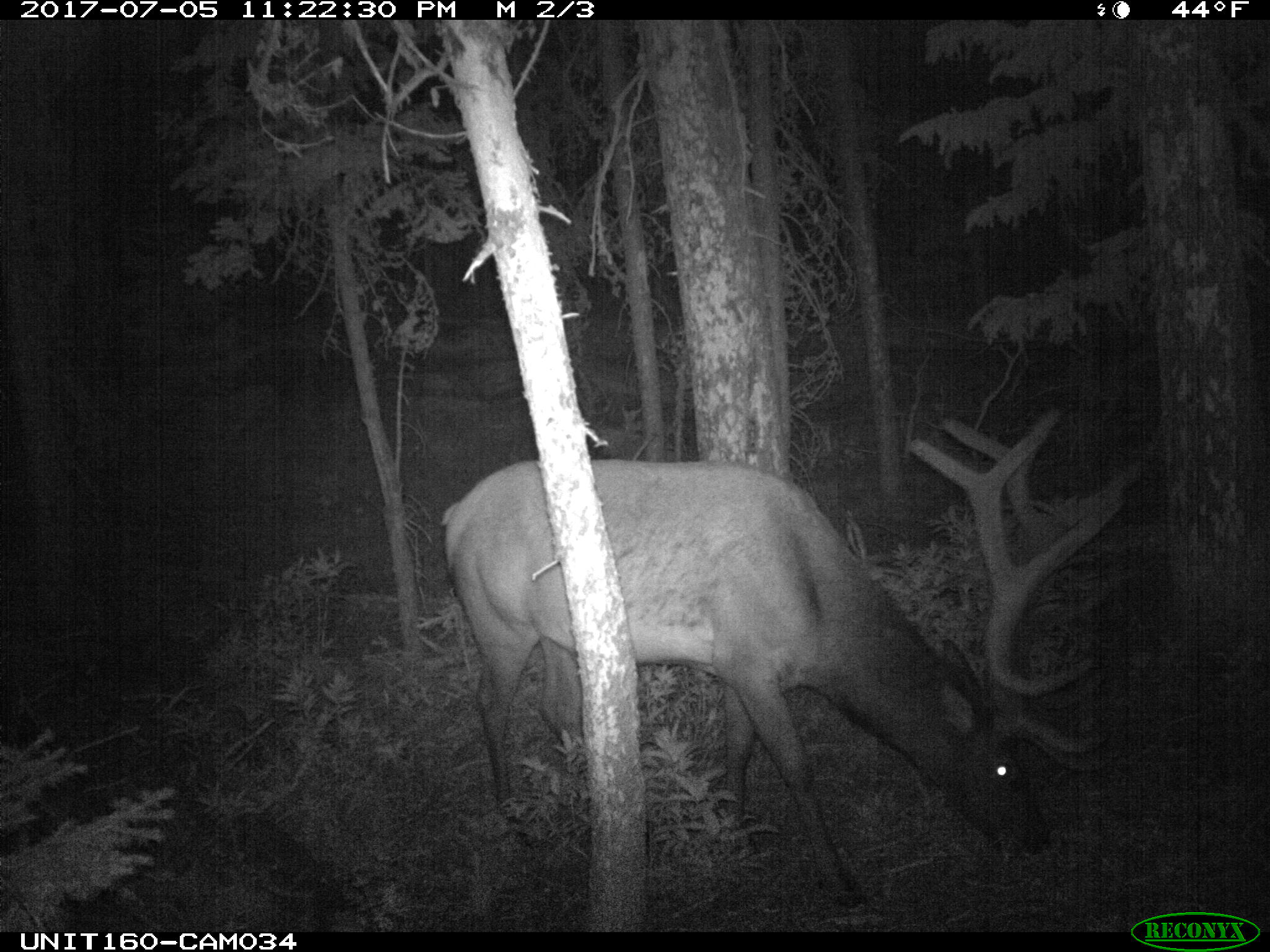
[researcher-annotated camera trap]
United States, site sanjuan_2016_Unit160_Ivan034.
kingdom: Animalia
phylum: Chordata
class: Mammalia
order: Artiodactyla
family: Cervidae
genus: Cervus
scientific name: Cervus elaphus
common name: red deer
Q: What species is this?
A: Cervus elaphus (red deer).